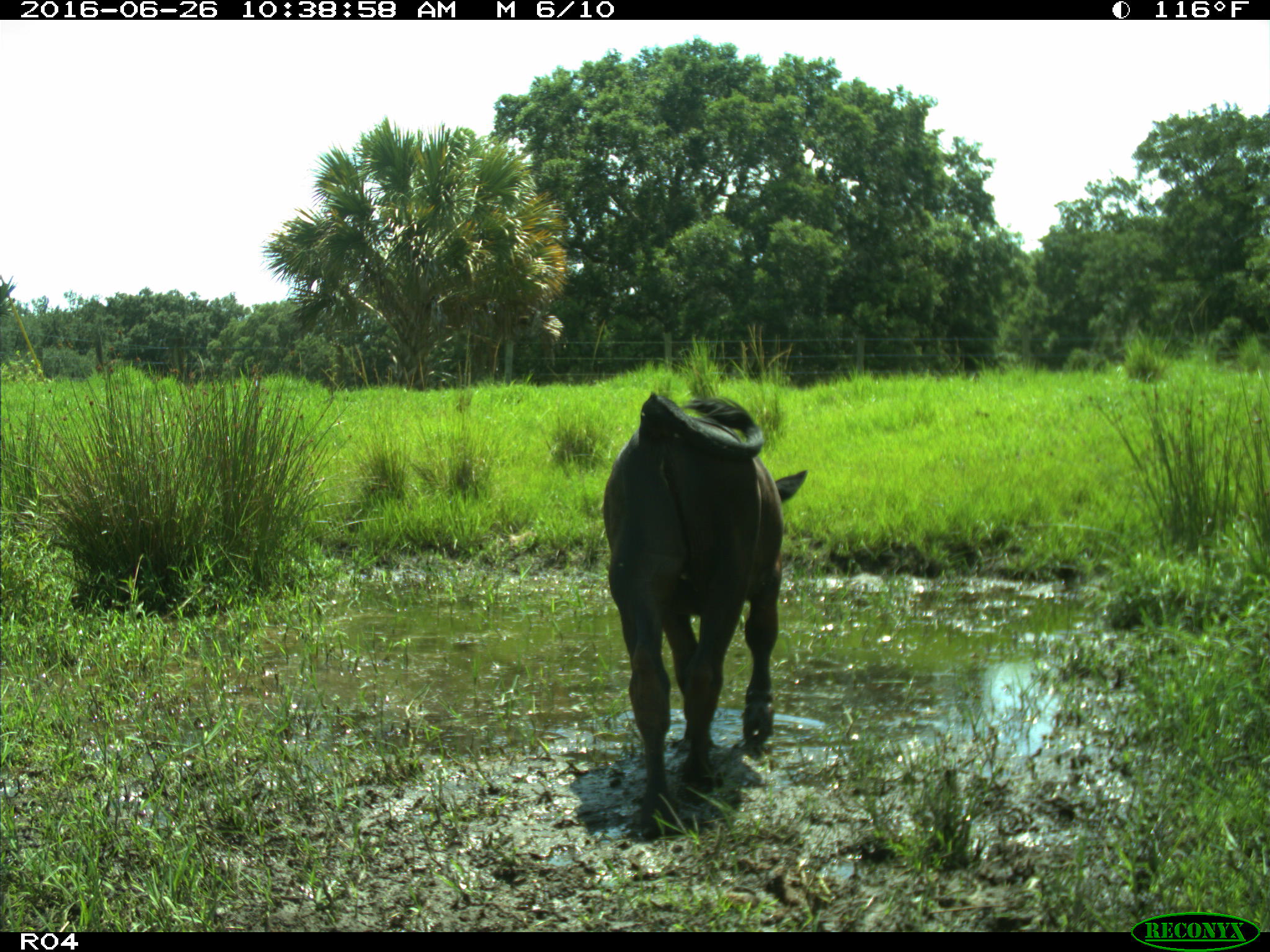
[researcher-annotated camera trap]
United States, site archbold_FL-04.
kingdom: Animalia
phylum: Chordata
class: Mammalia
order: Artiodactyla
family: Bovidae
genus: Bos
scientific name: Bos taurus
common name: domestic cow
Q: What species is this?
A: Bos taurus (domestic cow).